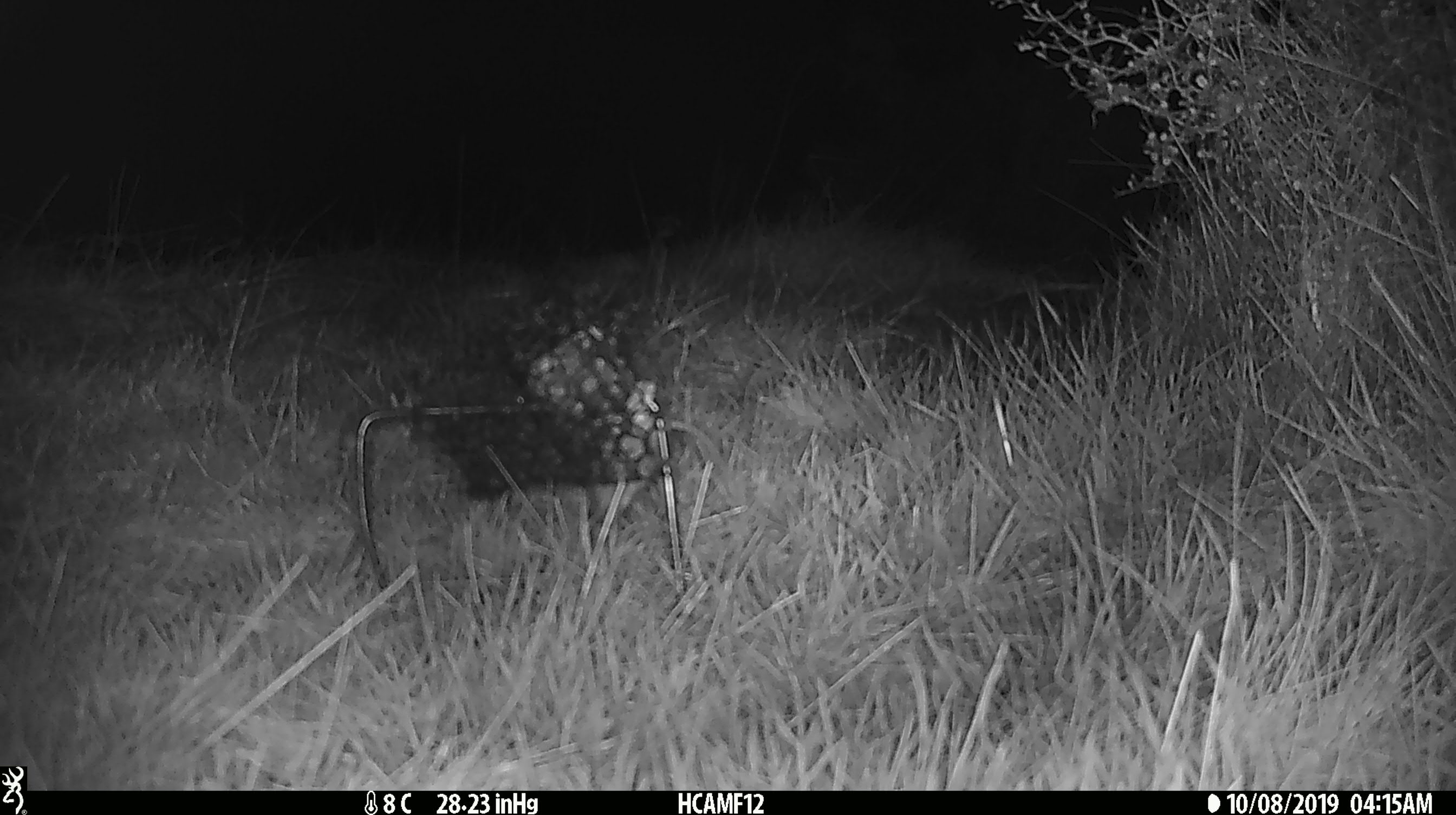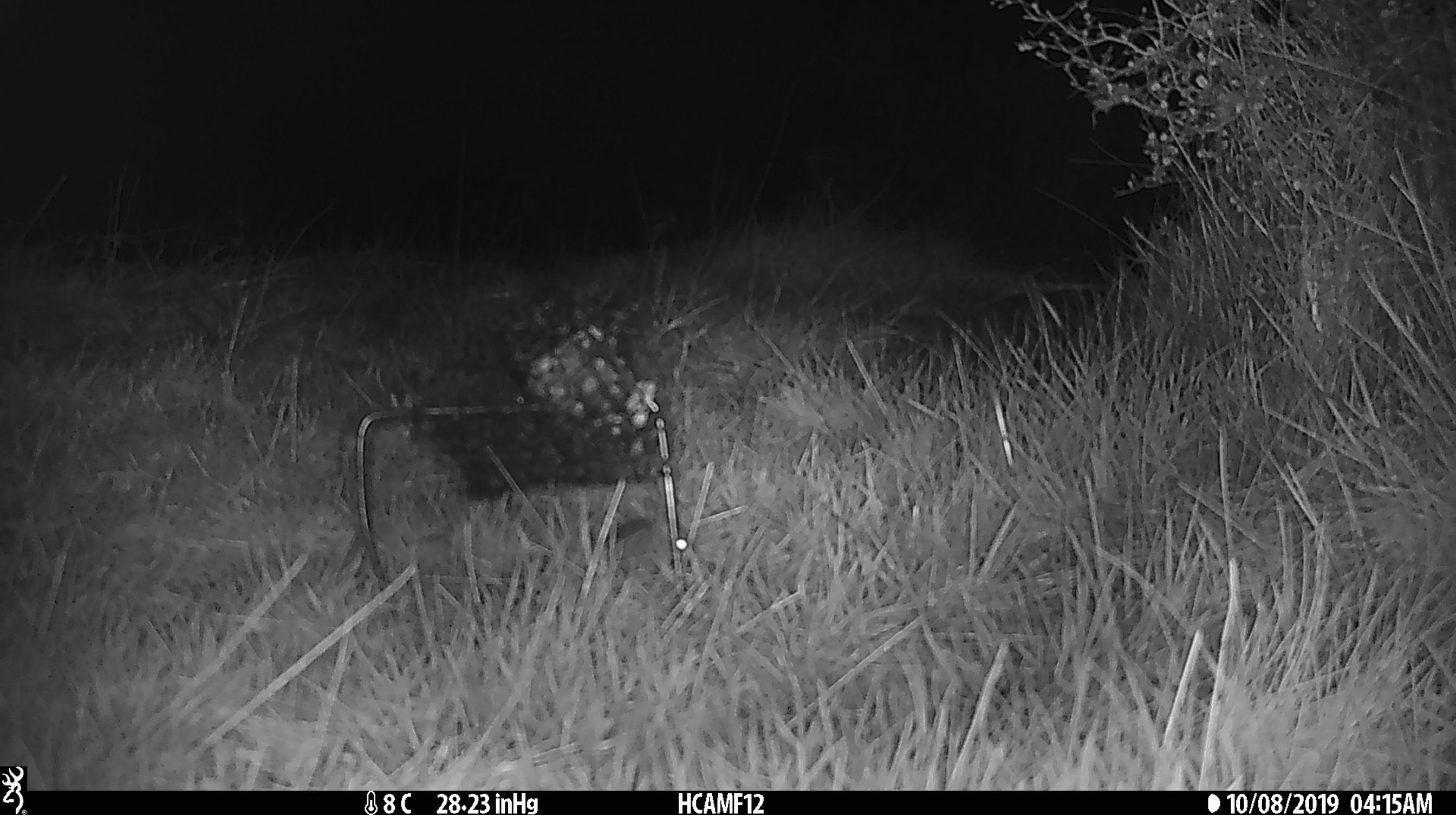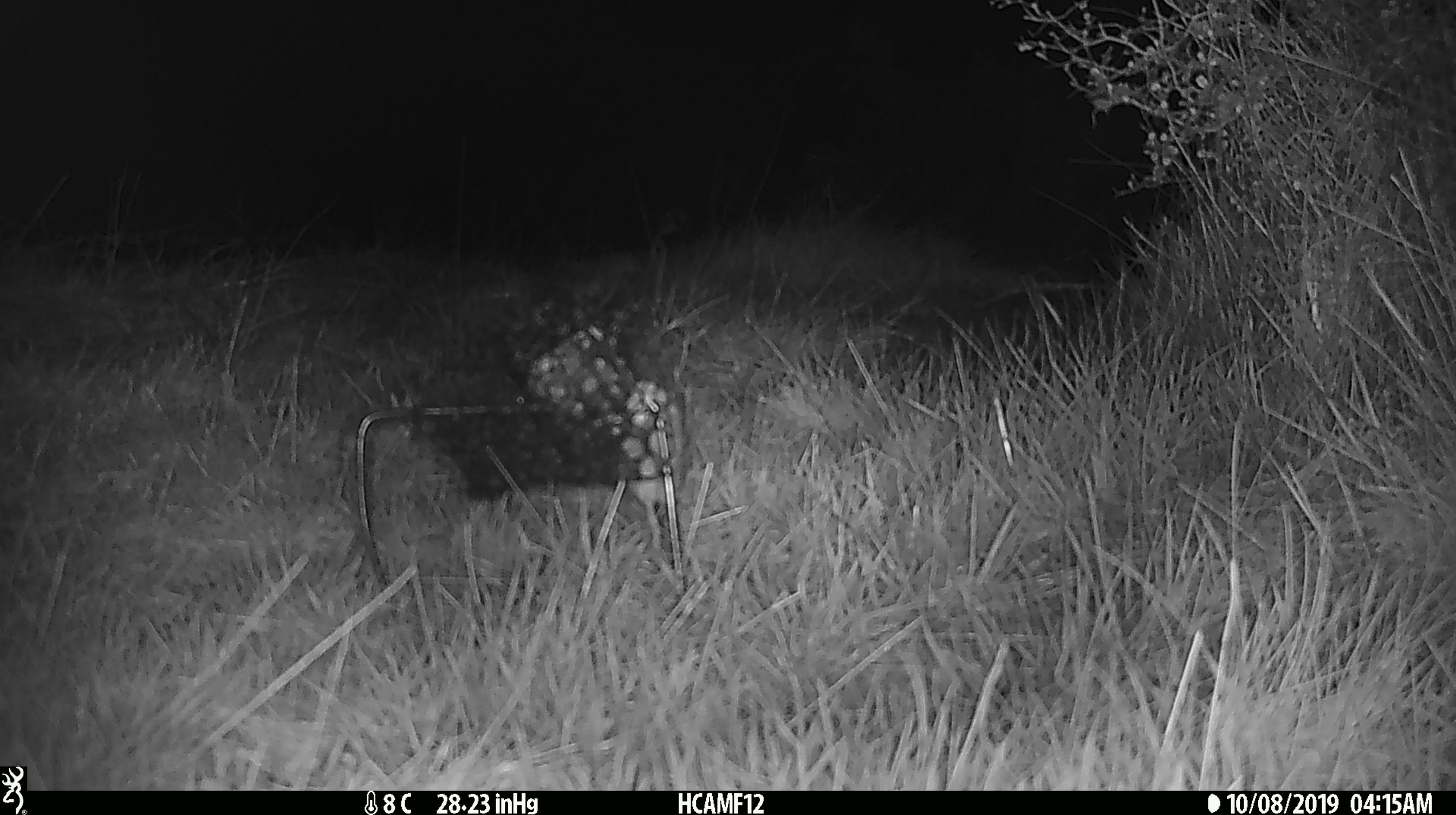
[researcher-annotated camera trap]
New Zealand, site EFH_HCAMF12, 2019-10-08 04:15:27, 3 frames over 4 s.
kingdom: Animalia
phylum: Chordata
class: Mammalia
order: Rodentia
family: Muridae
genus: Mus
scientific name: Mus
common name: mouse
Mouse (Mus).